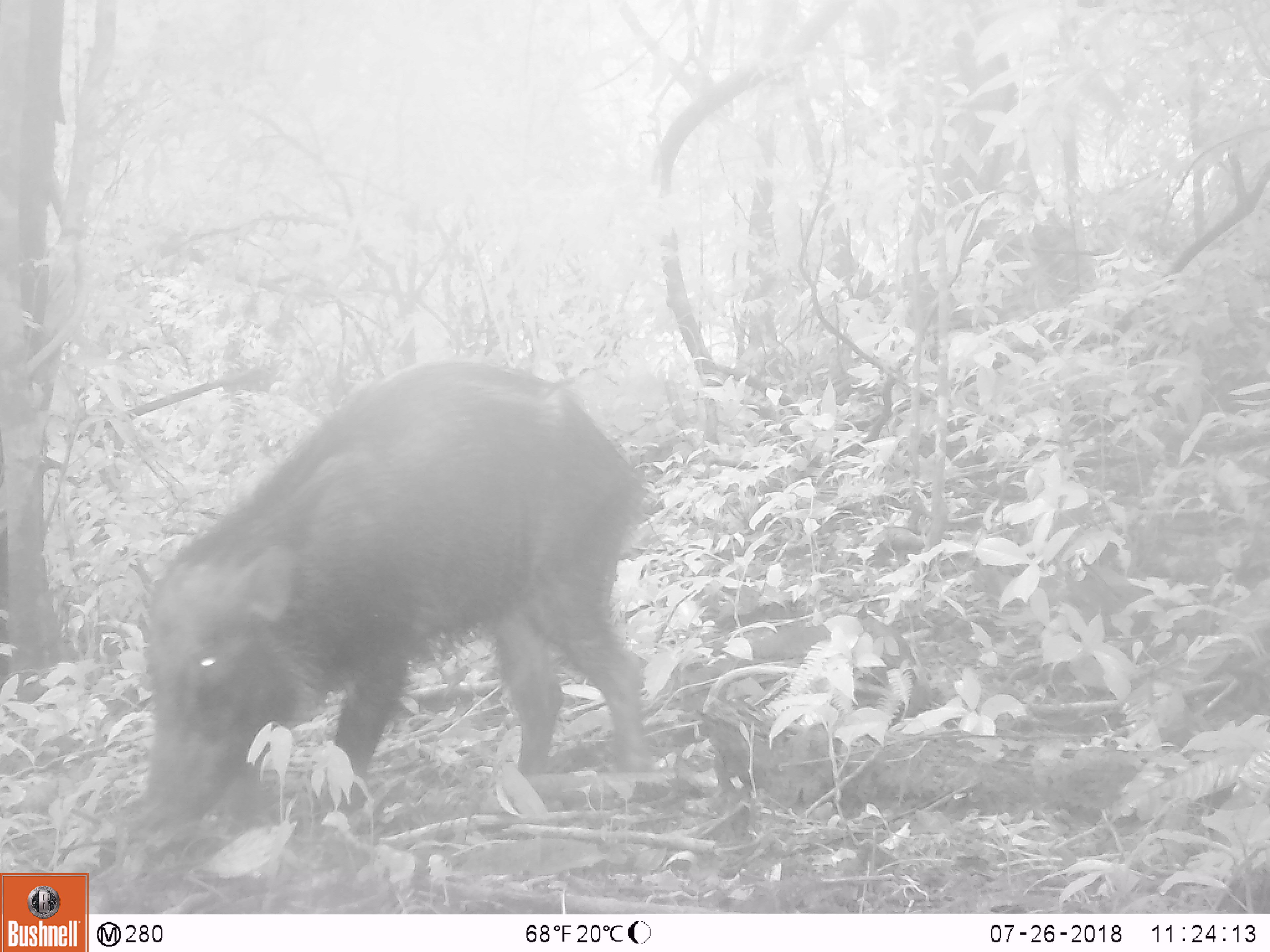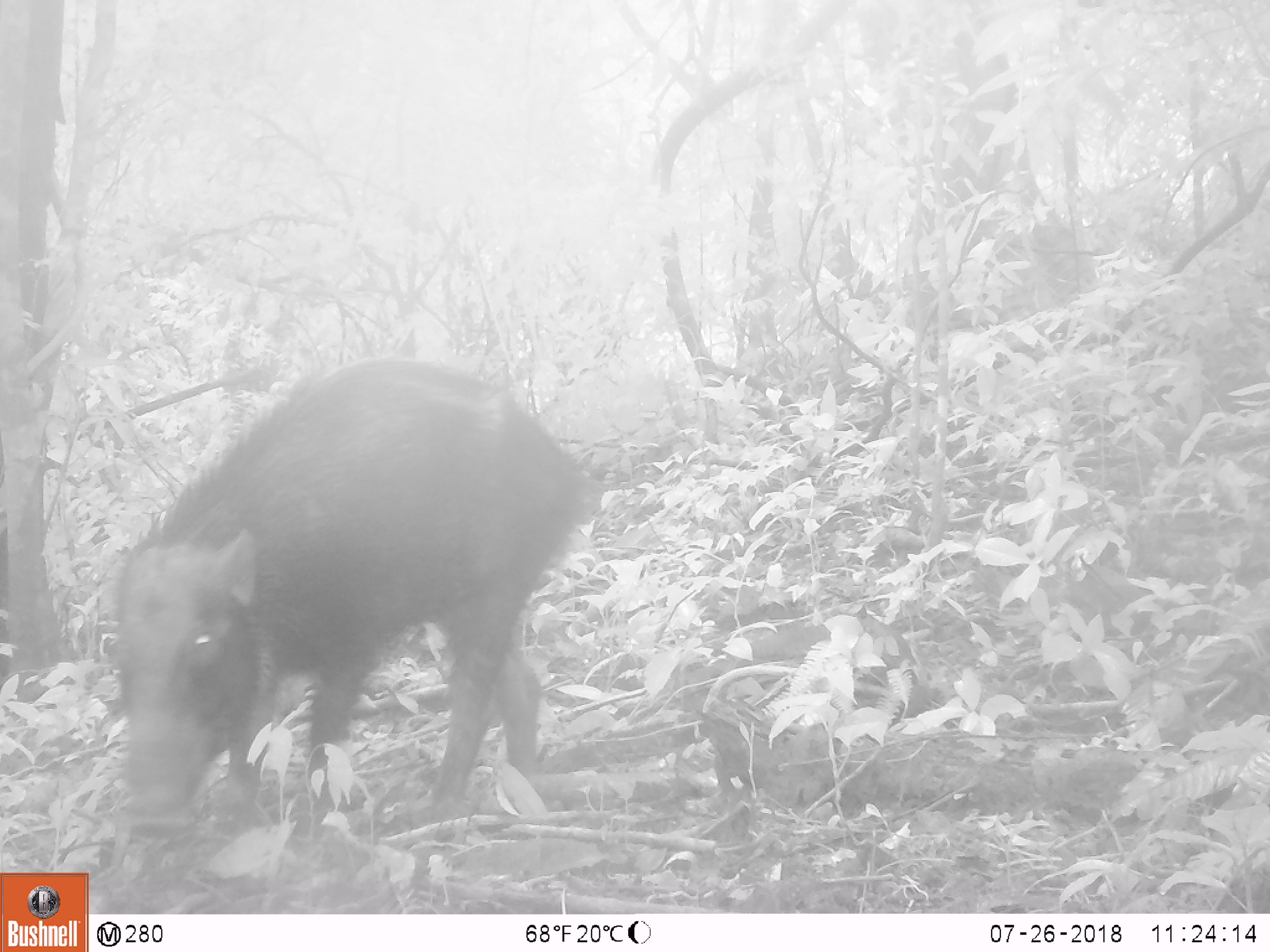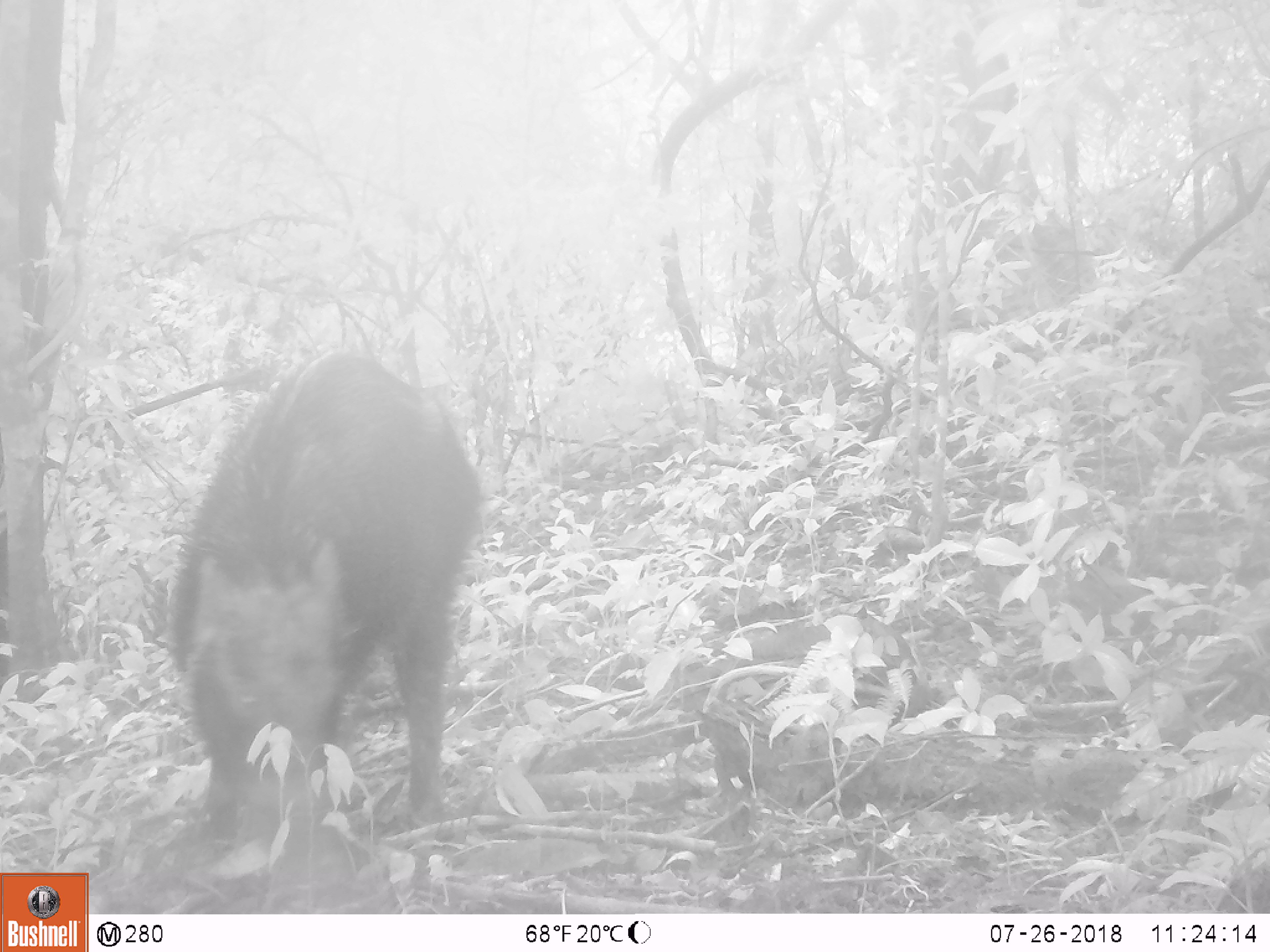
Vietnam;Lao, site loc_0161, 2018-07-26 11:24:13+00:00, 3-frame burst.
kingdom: Animalia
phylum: Chordata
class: Mammalia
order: Artiodactyla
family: Suidae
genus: Sus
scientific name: Sus scrofa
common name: eurasian wild pig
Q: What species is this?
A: Eurasian wild pig (Sus scrofa).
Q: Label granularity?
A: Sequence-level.